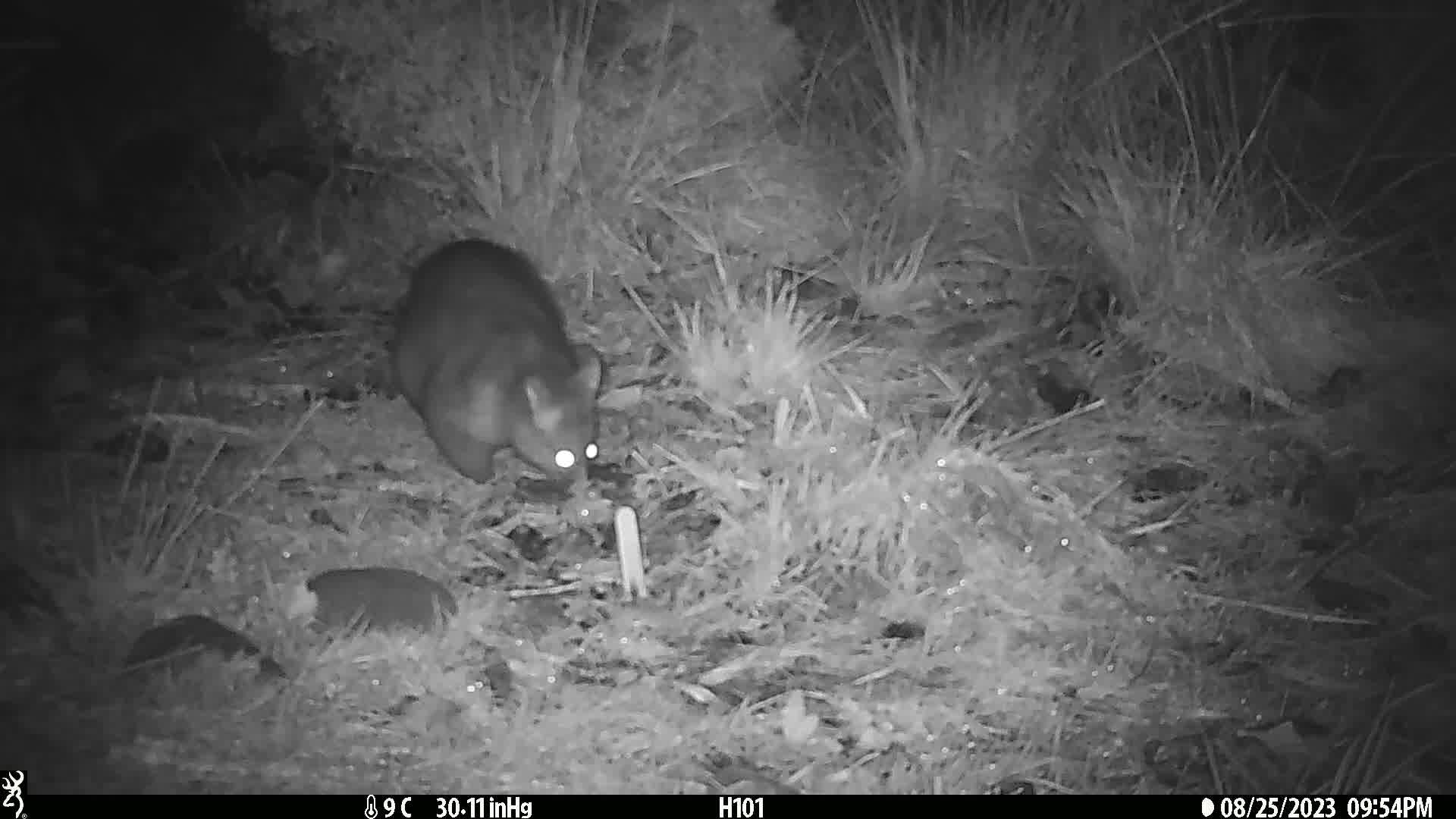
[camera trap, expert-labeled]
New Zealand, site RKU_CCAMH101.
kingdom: Animalia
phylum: Chordata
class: Mammalia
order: Diprotodontia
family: Phalangeridae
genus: Trichosurus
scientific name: Trichosurus vulpecula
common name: common brushtail possum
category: possum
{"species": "possum (common brushtail possum) (Trichosurus vulpecula)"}